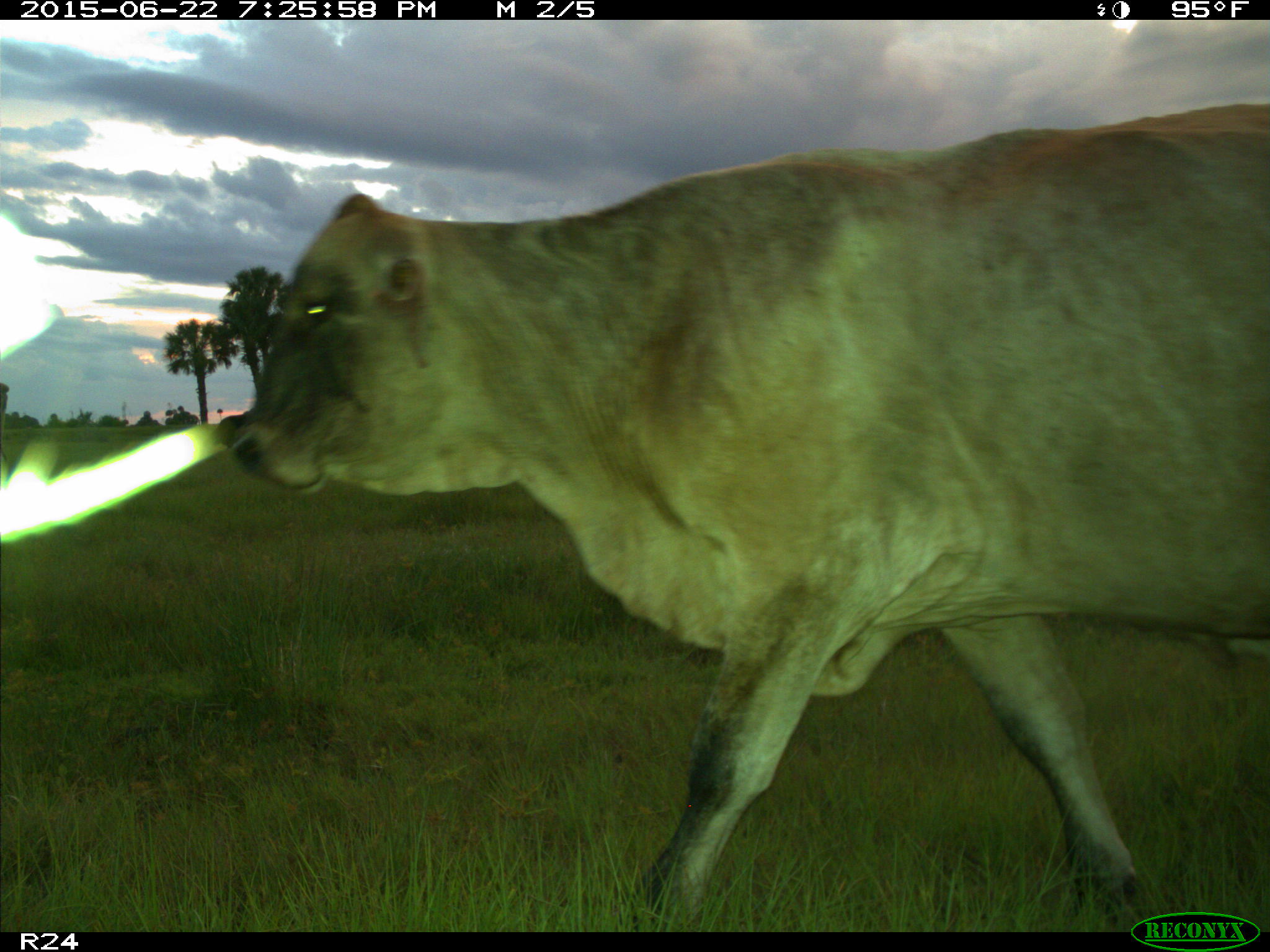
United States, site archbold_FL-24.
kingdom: Animalia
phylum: Chordata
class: Mammalia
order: Artiodactyla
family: Bovidae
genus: Bos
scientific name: Bos taurus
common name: domestic cow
Bos taurus (domestic cow).